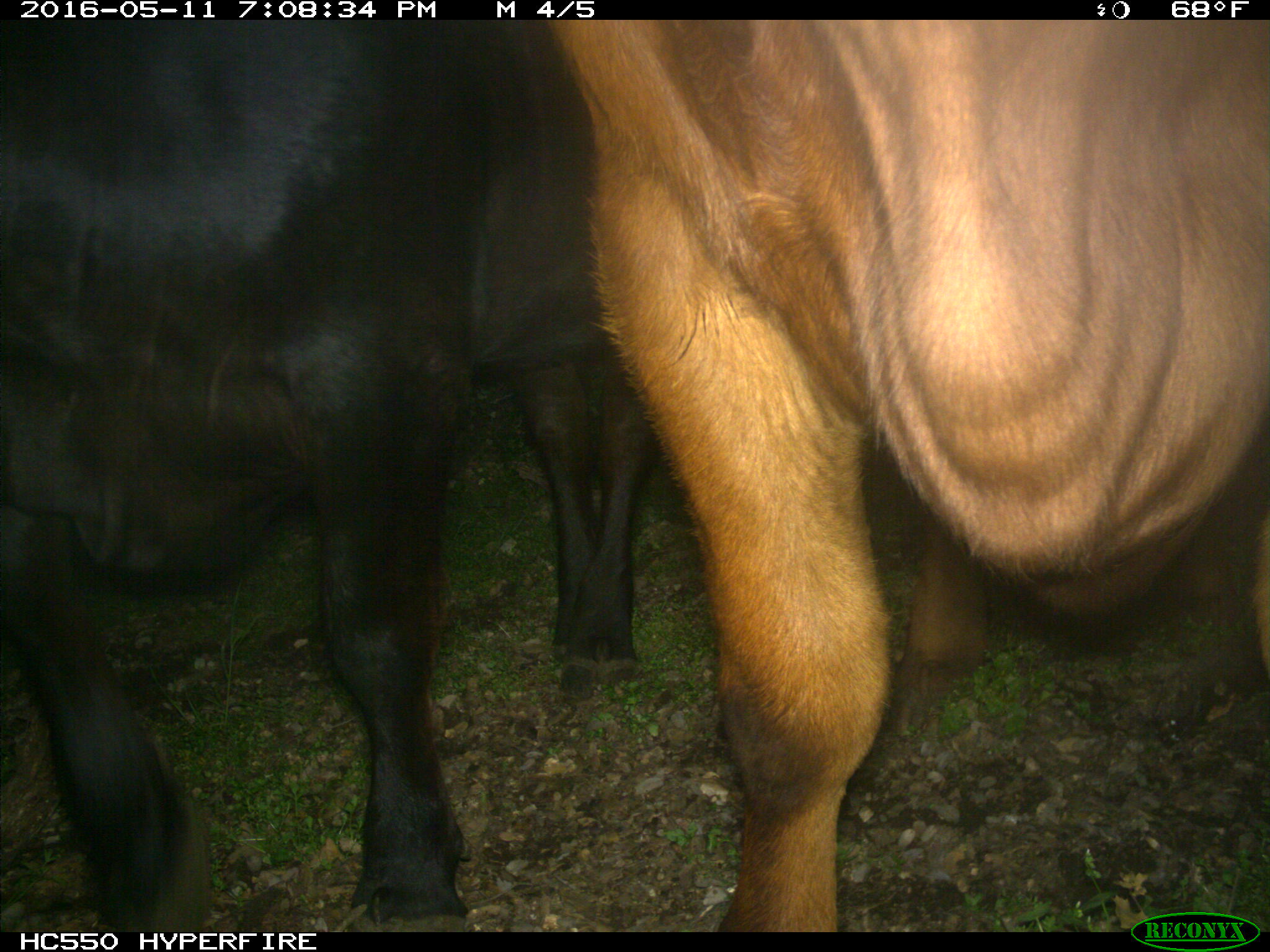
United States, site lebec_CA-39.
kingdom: Animalia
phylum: Chordata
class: Mammalia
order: Artiodactyla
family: Bovidae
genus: Bos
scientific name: Bos taurus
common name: domestic cow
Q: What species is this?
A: Bos taurus (domestic cow).